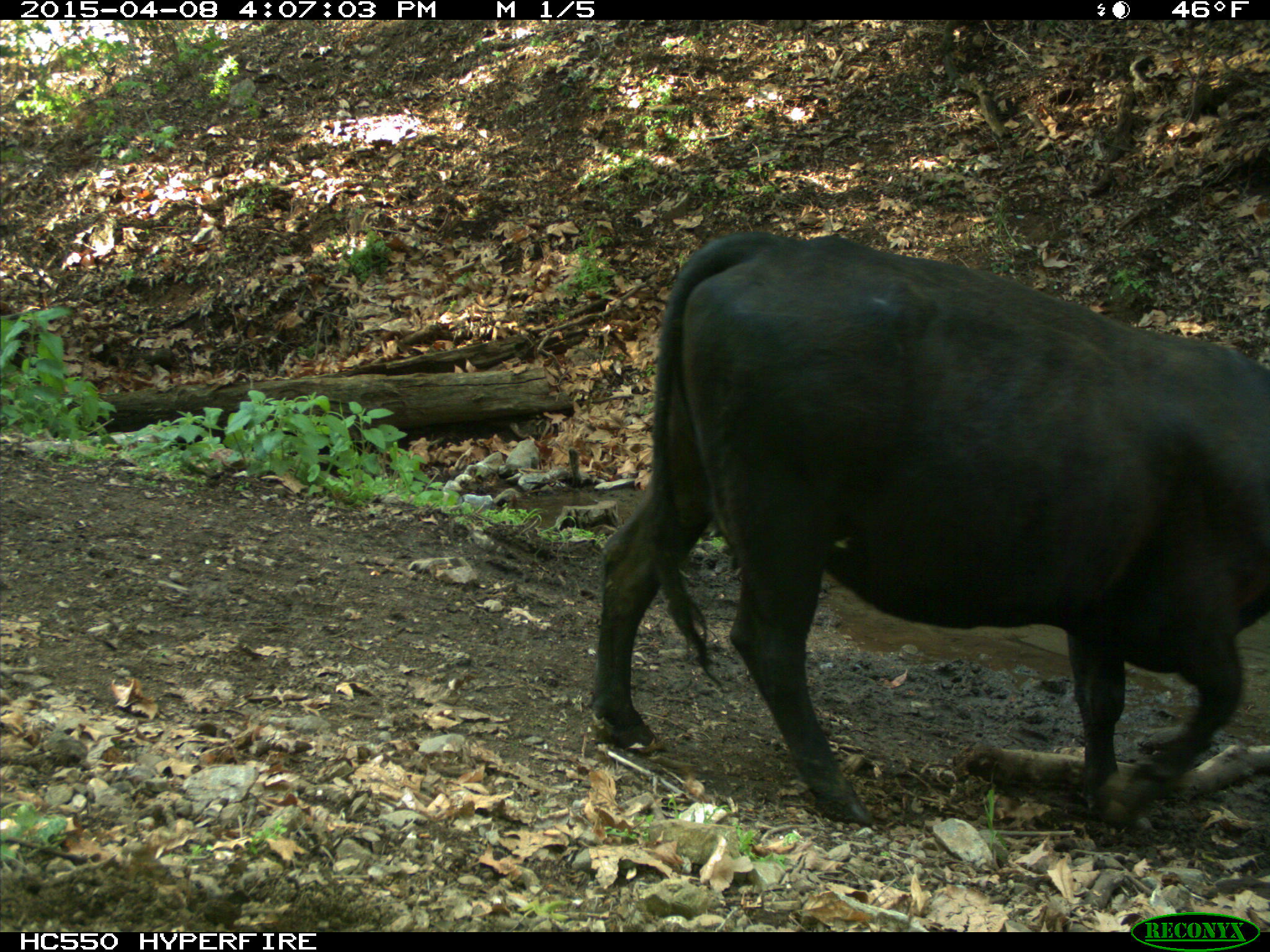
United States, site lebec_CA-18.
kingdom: Animalia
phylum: Chordata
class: Mammalia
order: Artiodactyla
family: Bovidae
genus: Bos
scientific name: Bos taurus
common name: domestic cow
Bos taurus (domestic cow).